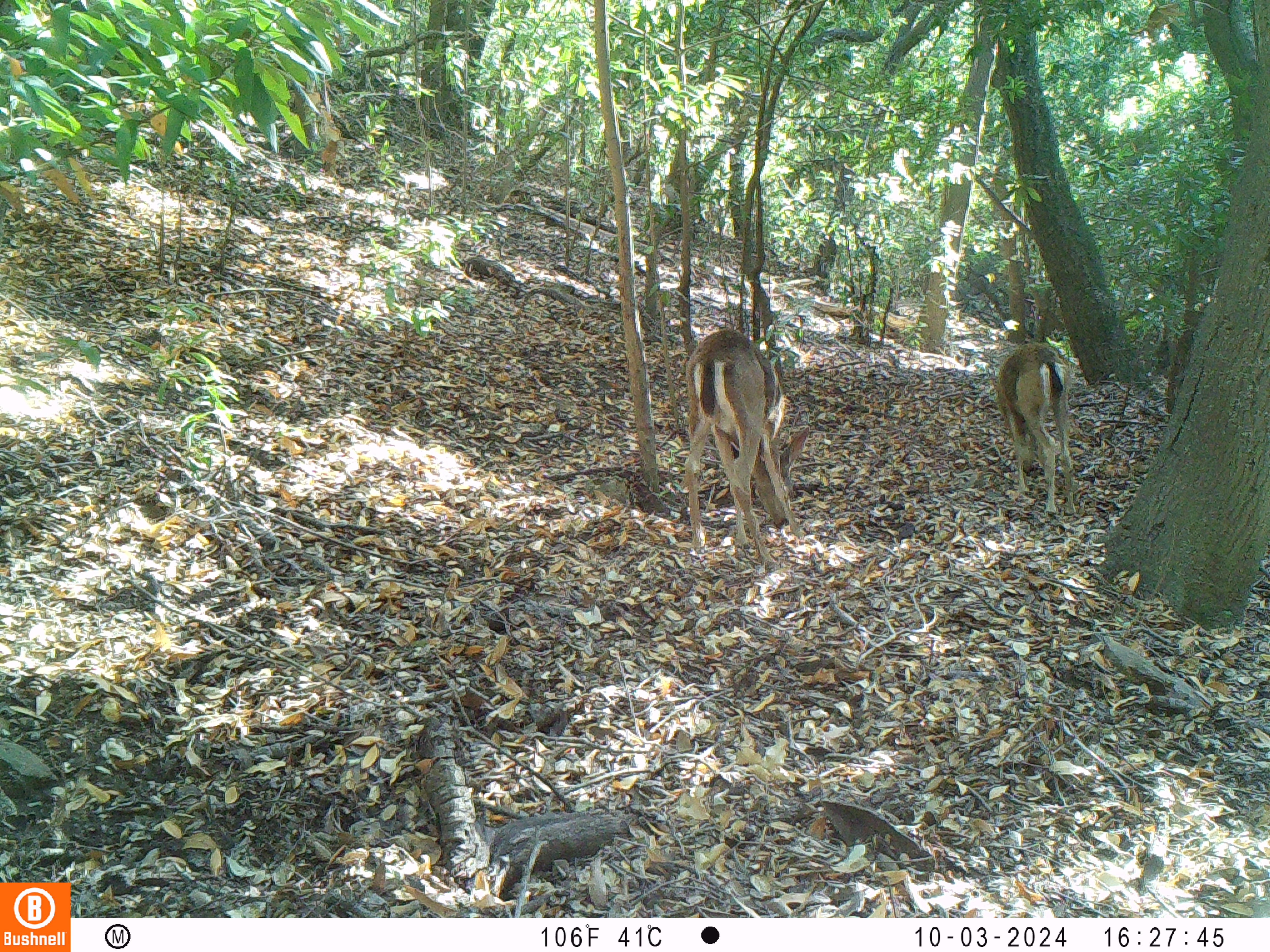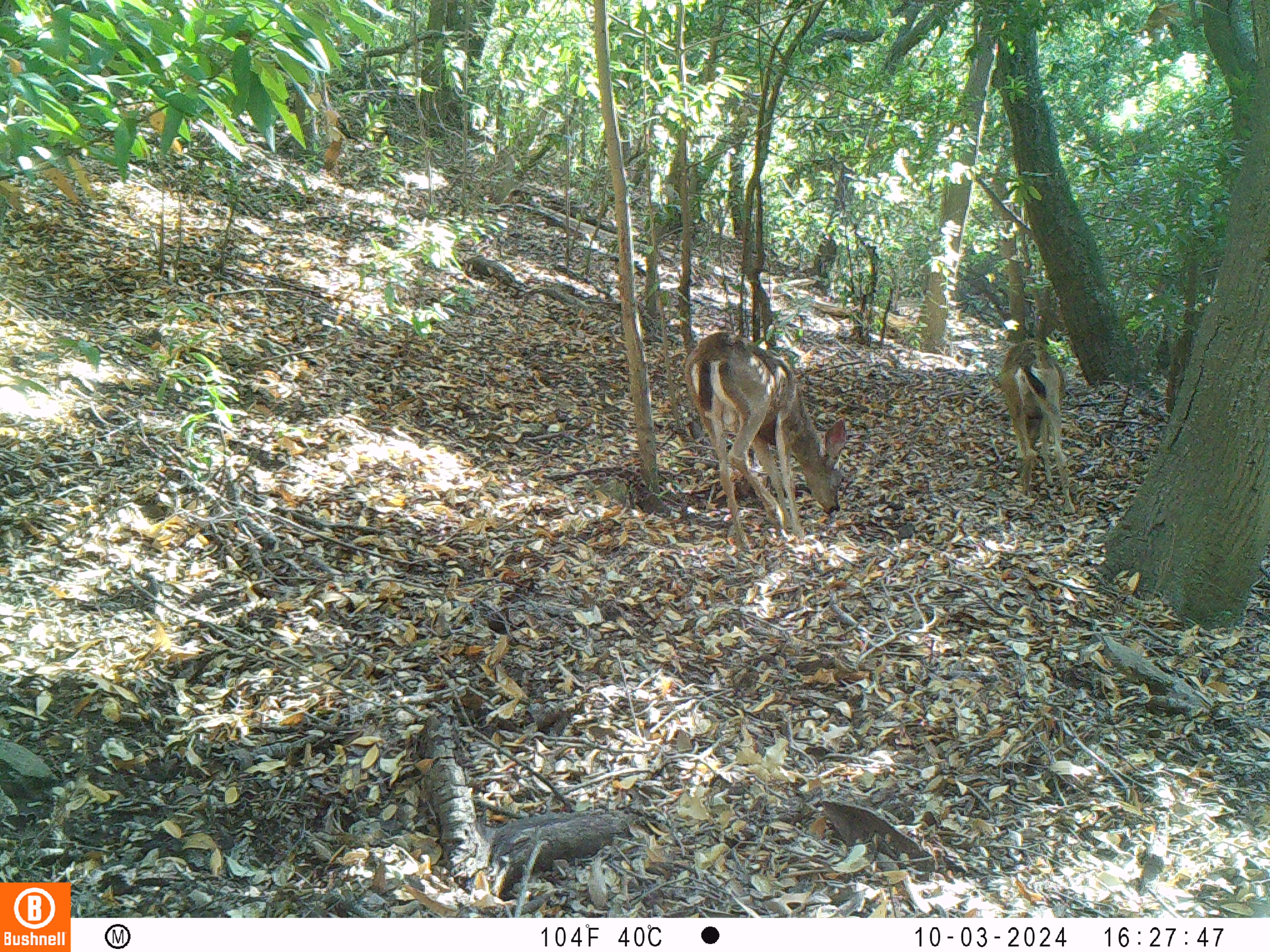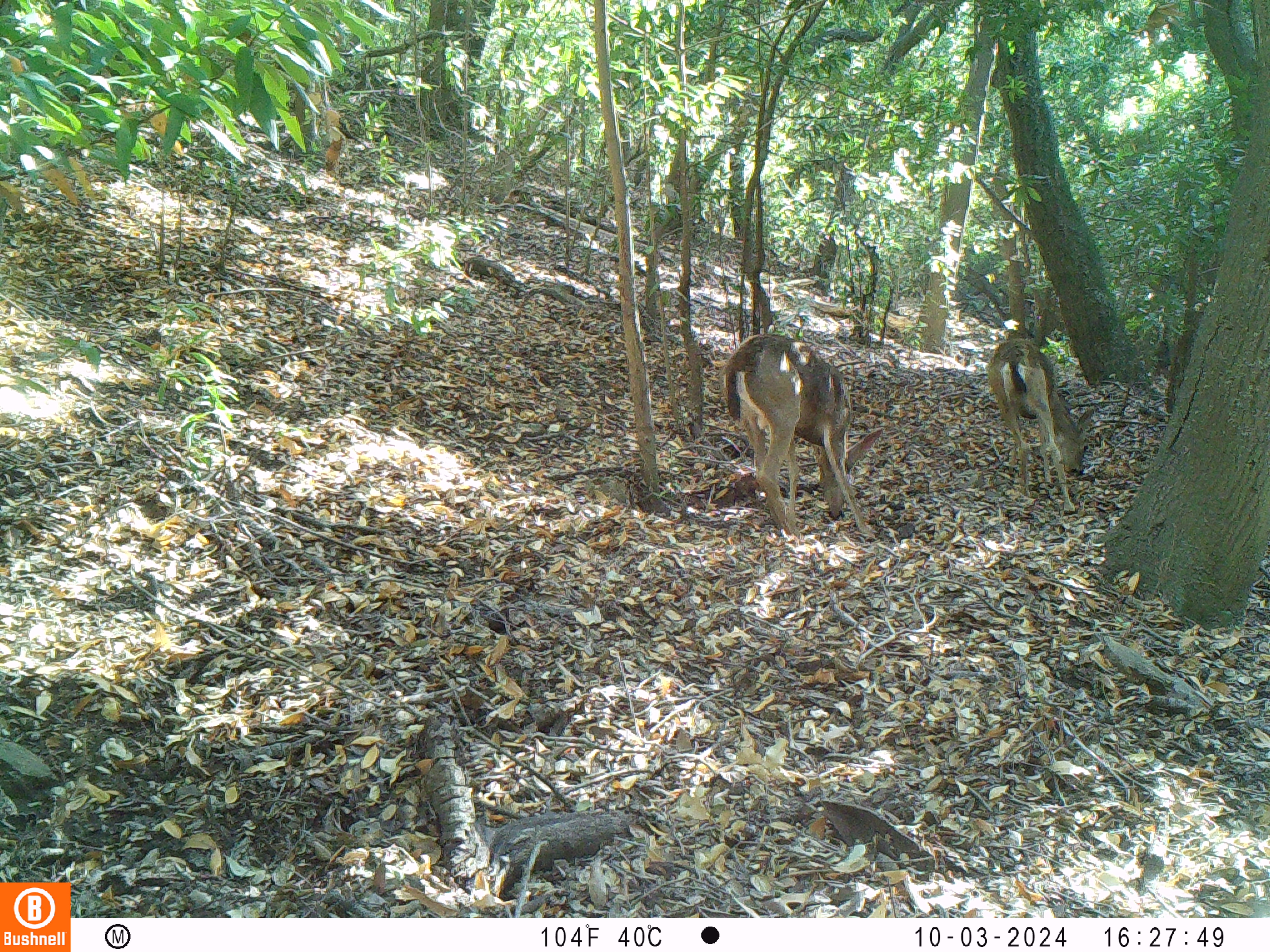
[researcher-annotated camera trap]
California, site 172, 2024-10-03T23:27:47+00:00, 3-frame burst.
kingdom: Animalia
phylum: Chordata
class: Mammalia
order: Artiodactyla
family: Cervidae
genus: Odocoileus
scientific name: Odocoileus hemionus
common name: mule deer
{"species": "mule deer (Odocoileus hemionus)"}